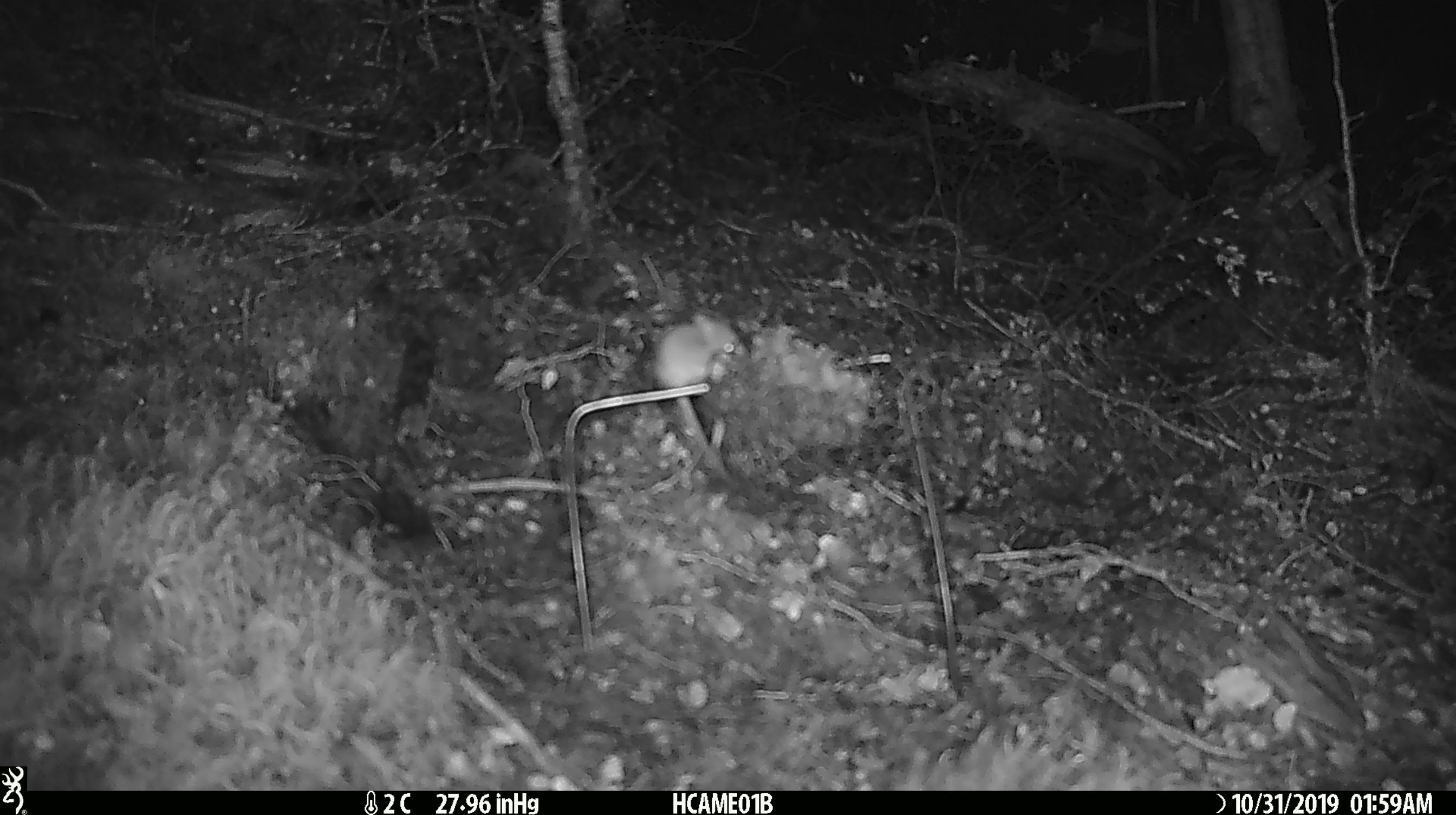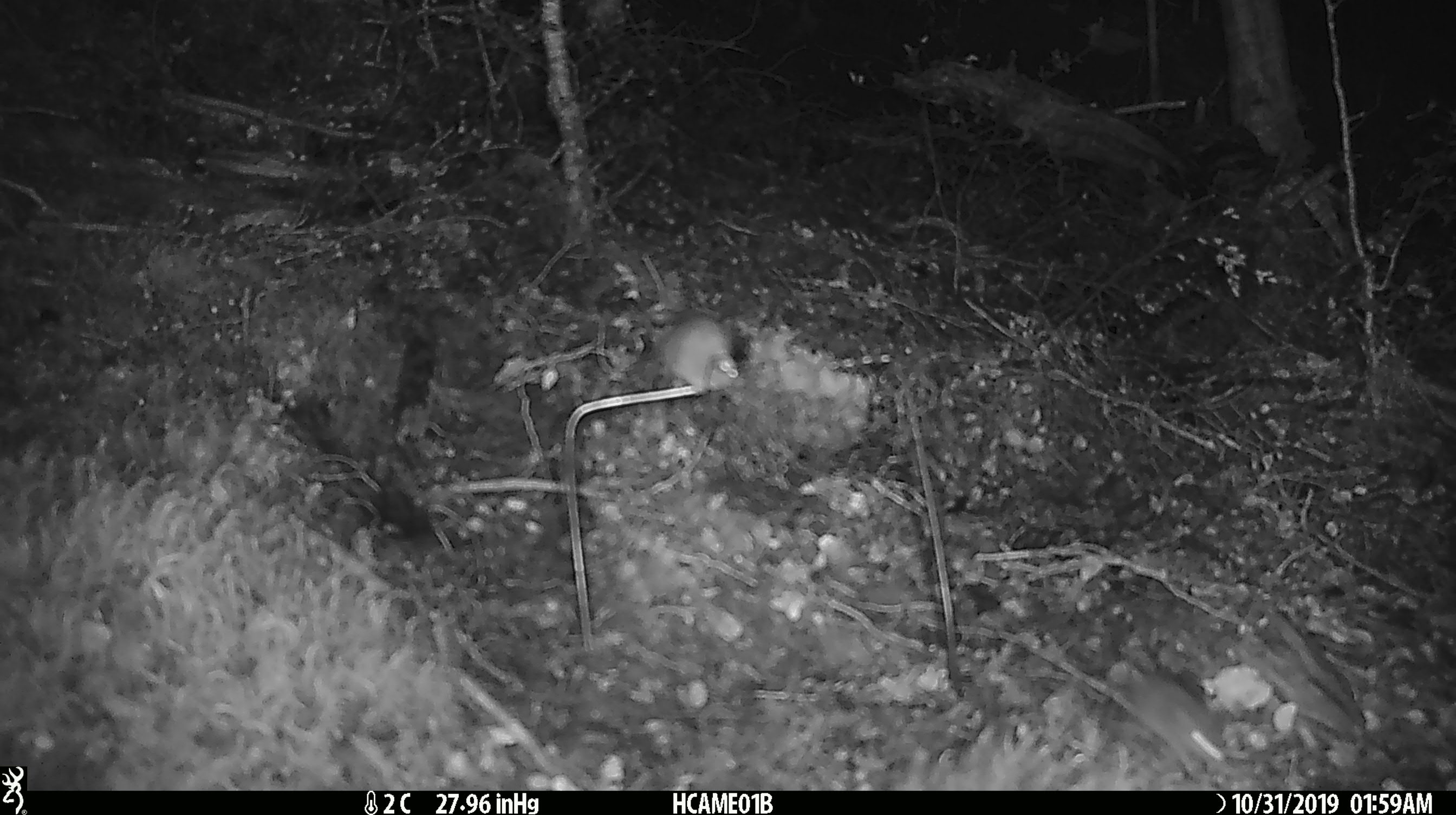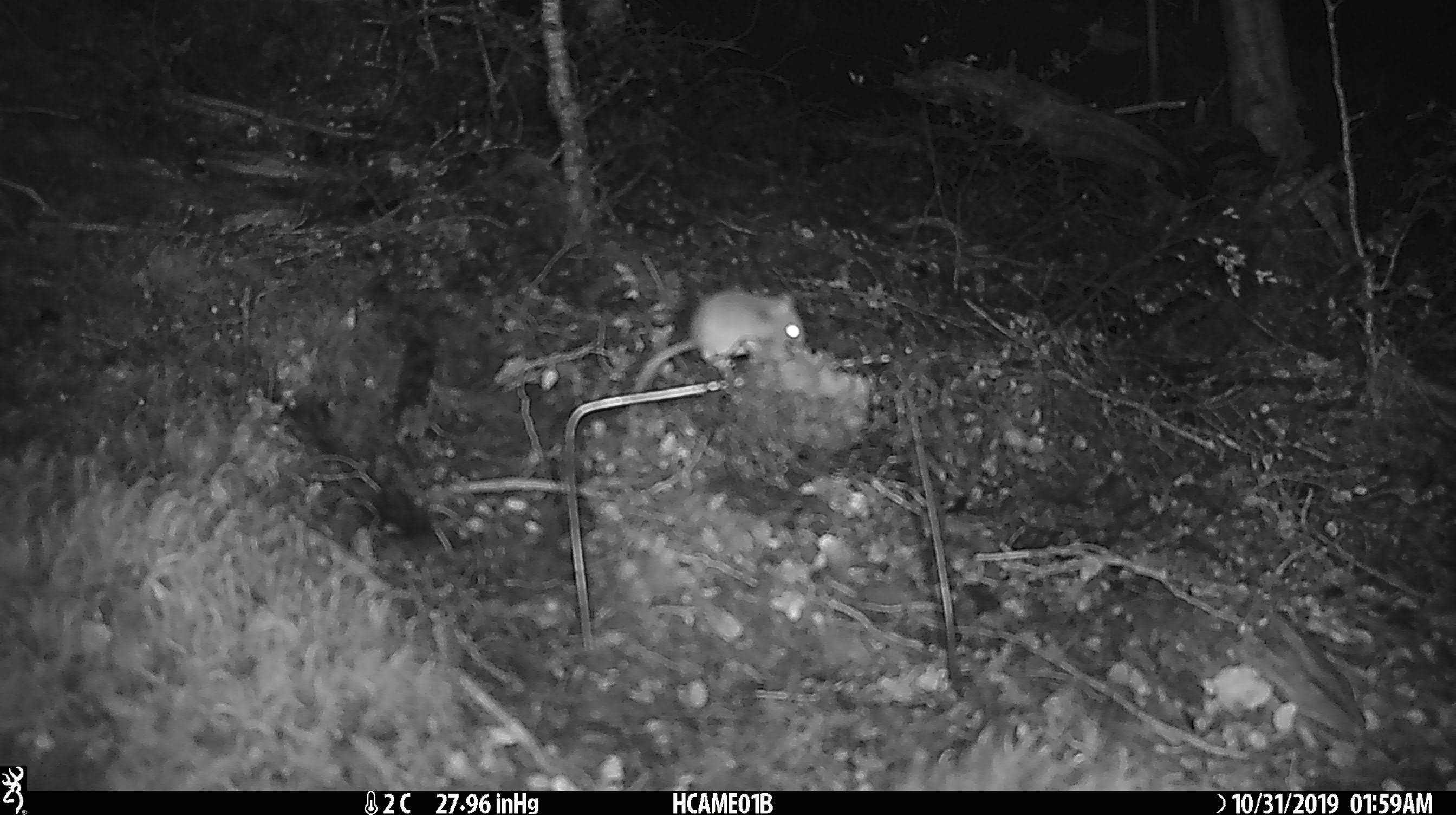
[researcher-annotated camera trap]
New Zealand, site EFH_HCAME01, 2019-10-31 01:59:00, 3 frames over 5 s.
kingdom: Animalia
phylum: Chordata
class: Mammalia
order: Rodentia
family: Muridae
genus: Mus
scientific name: Mus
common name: mouse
Mouse (Mus).